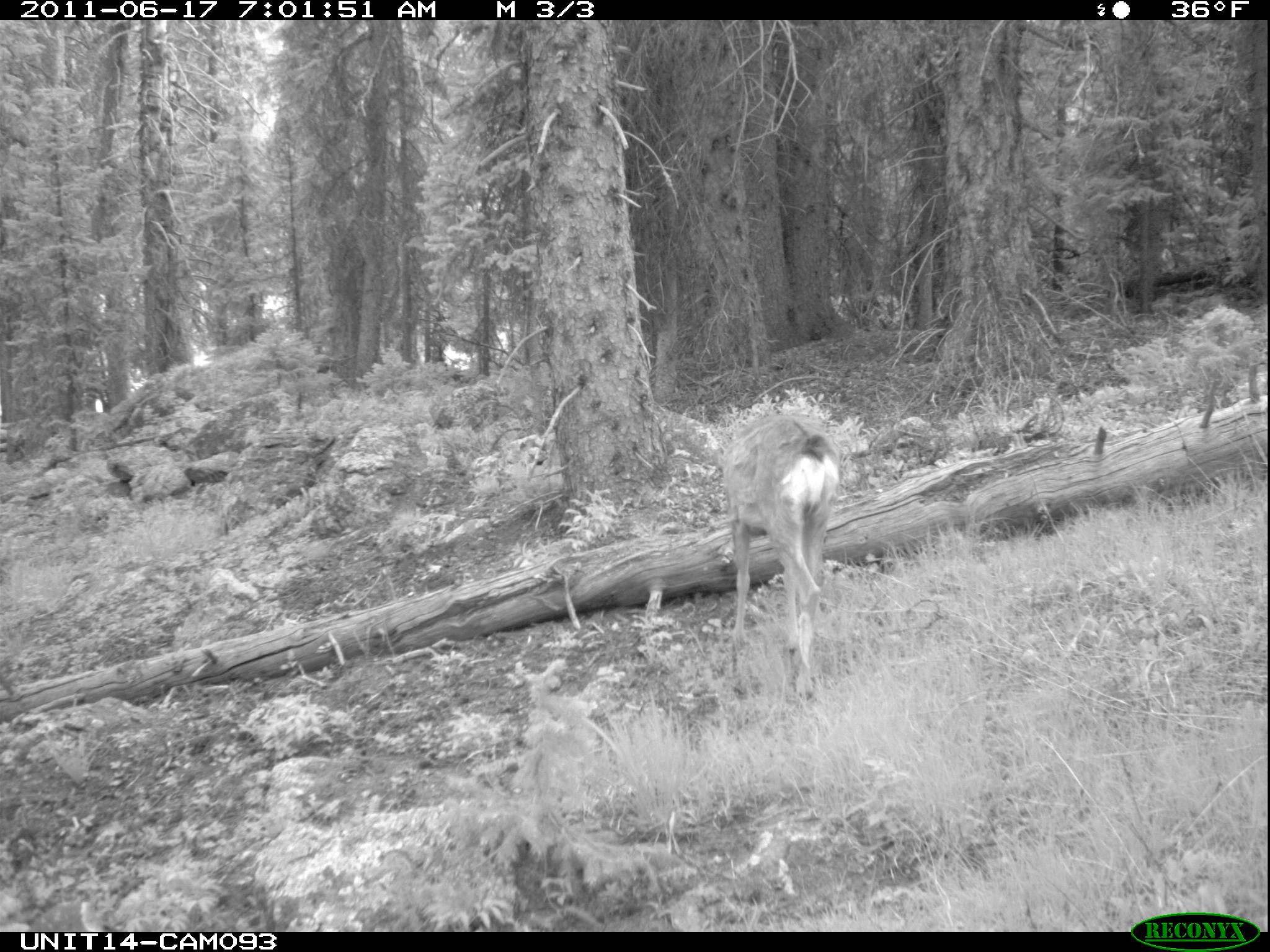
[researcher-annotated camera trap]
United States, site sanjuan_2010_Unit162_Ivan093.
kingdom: Animalia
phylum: Chordata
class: Mammalia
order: Artiodactyla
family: Cervidae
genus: Odocoileus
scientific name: Odocoileus hemionus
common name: mule deer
Odocoileus hemionus (mule deer).